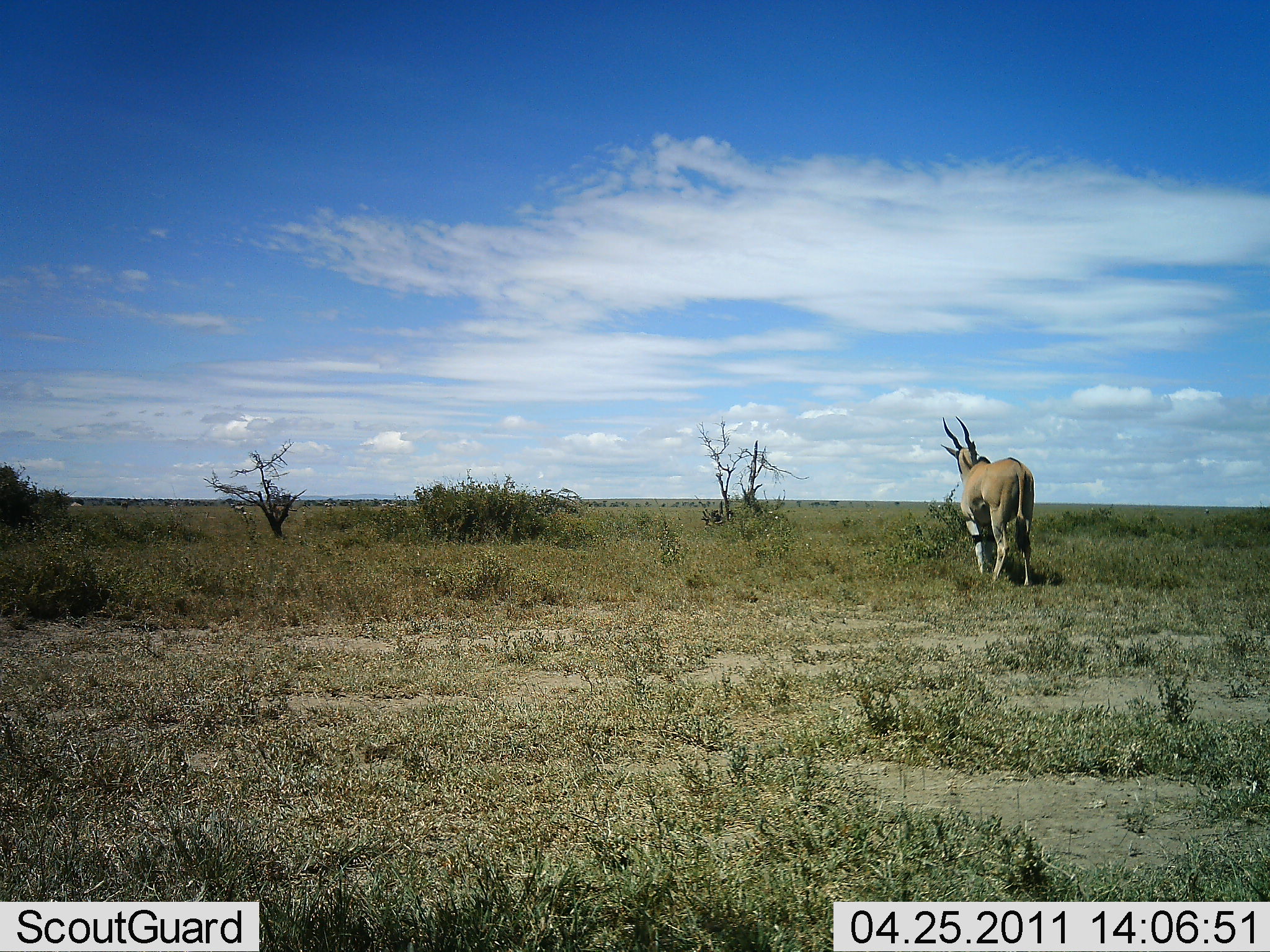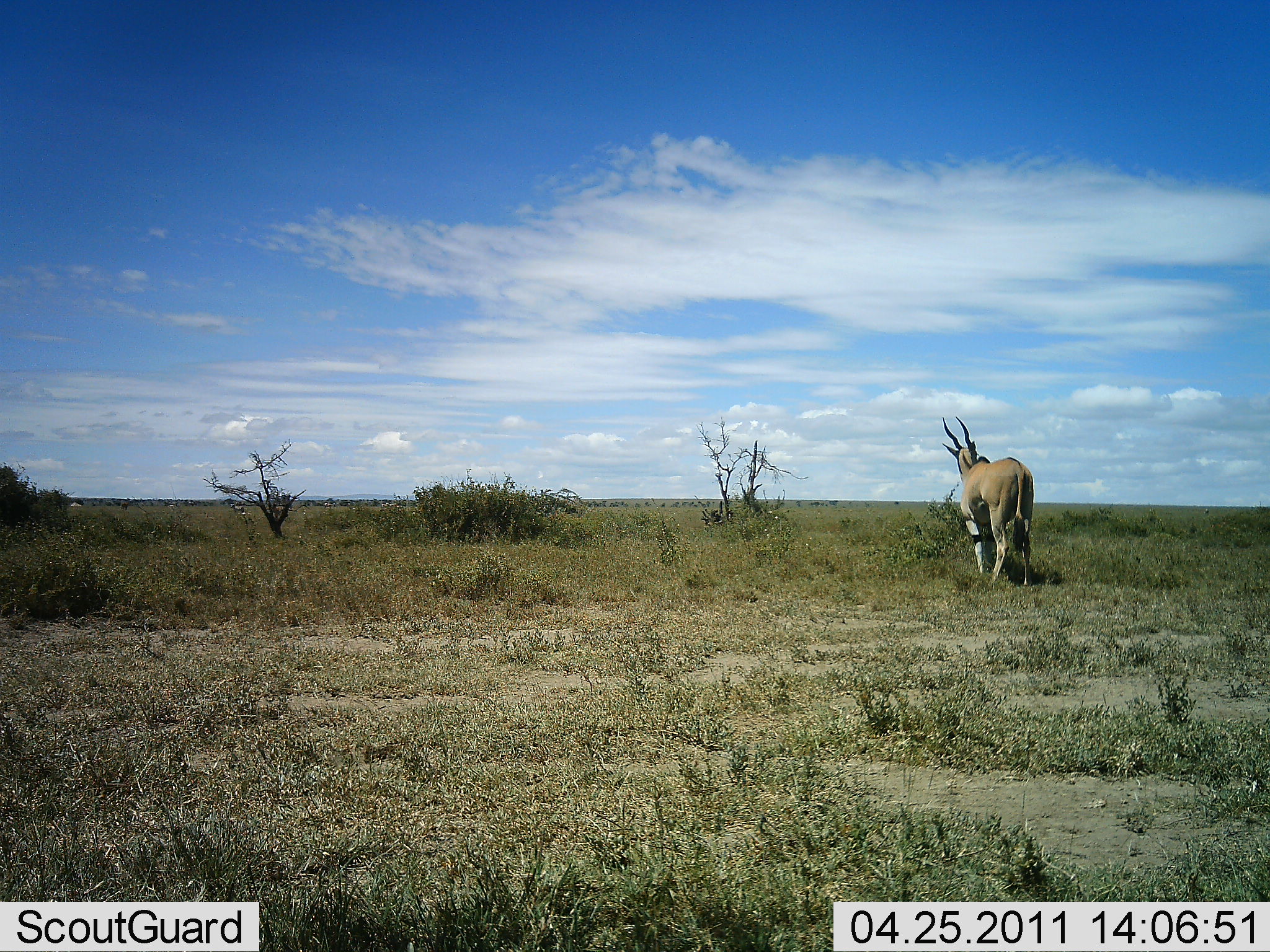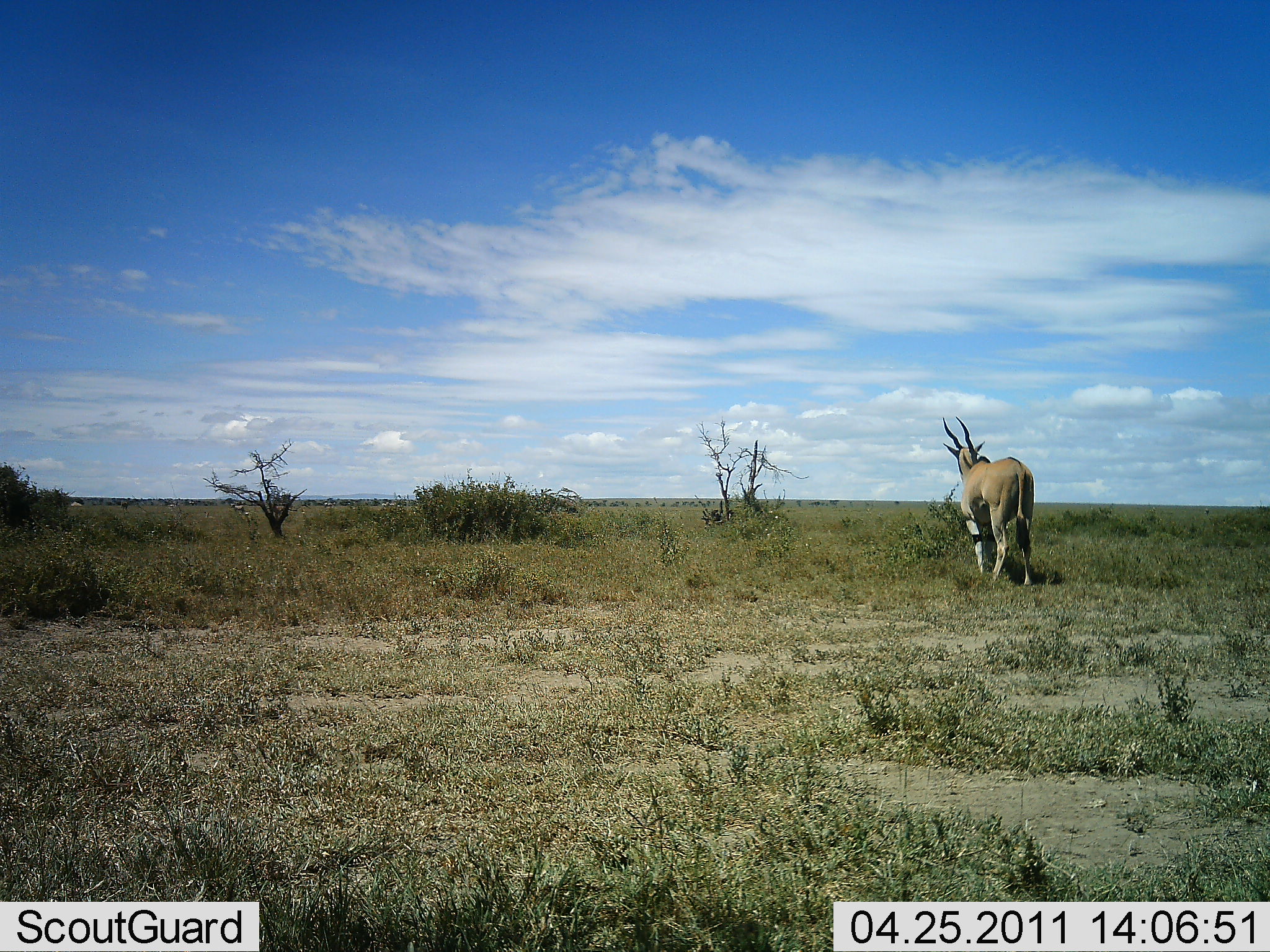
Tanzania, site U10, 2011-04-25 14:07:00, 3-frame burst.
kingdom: Animalia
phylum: Chordata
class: Mammalia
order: Artiodactyla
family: Bovidae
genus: Tragelaphus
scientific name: Tragelaphus oryx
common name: eland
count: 1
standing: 100%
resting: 0%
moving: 0%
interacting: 0%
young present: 0%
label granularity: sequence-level